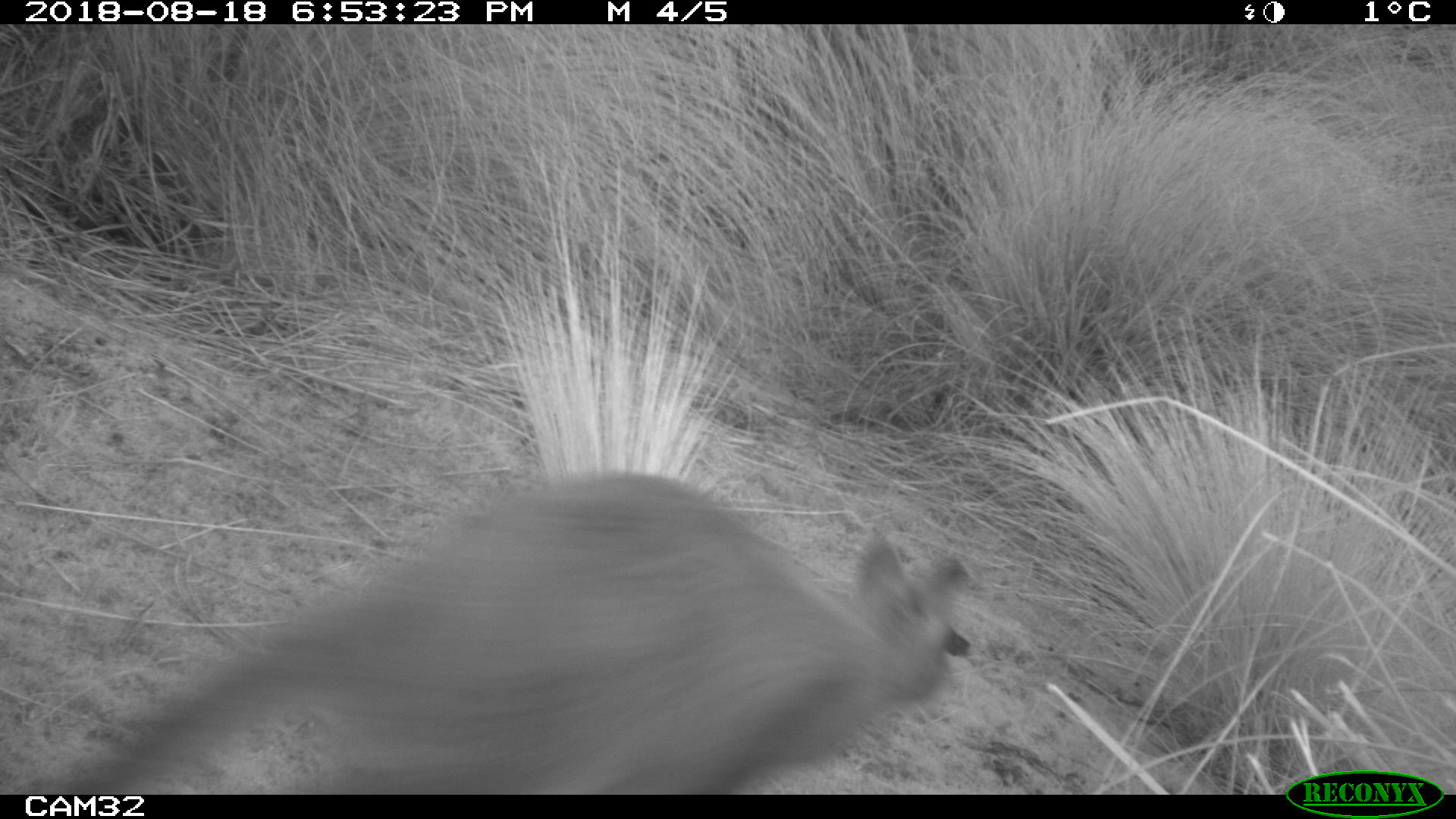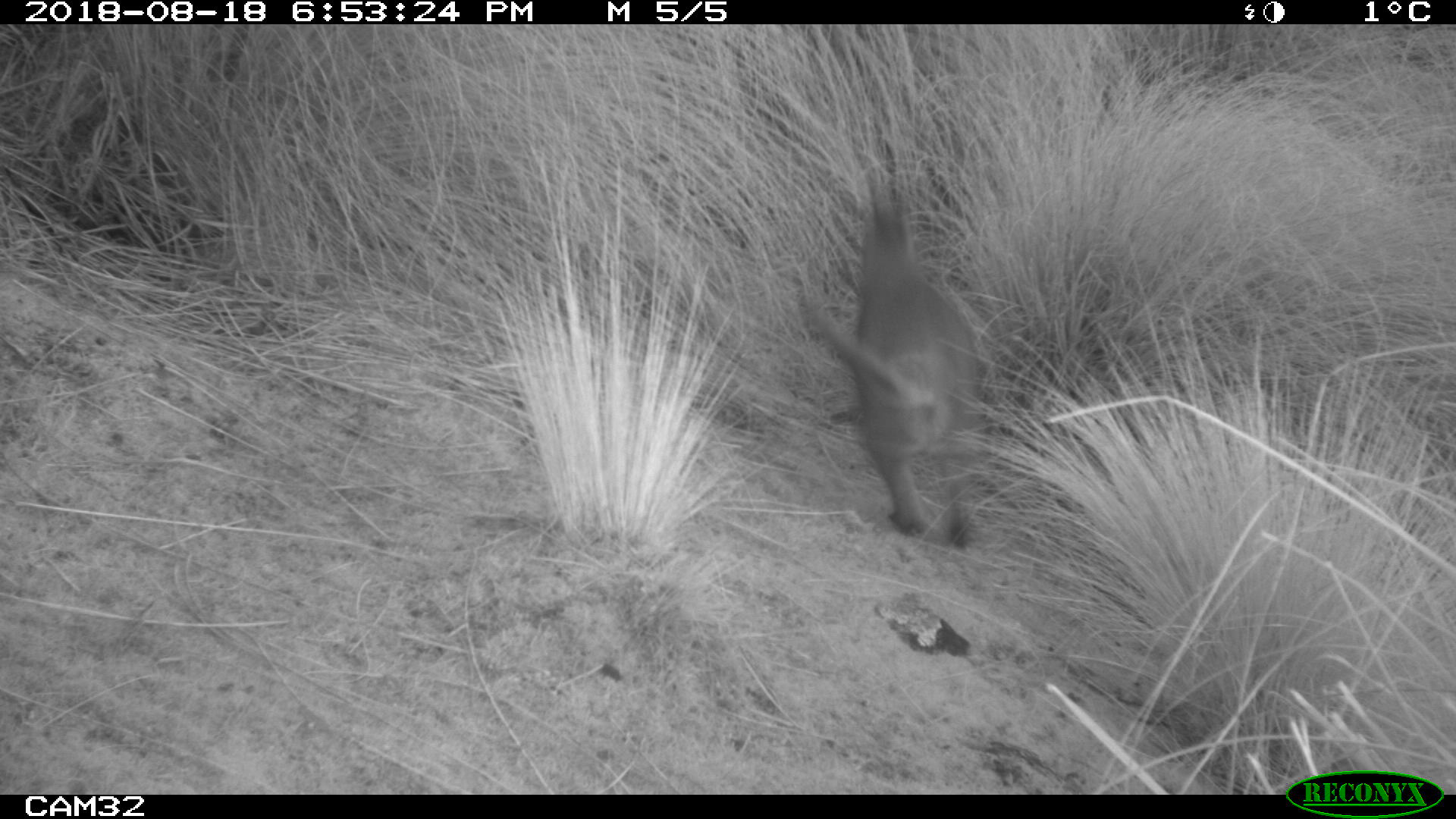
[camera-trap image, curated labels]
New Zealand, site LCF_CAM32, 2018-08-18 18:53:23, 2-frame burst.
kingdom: Animalia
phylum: Chordata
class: Mammalia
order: Diprotodontia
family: Macropodidae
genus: Notamacropus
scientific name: Notamacropus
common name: wallaby